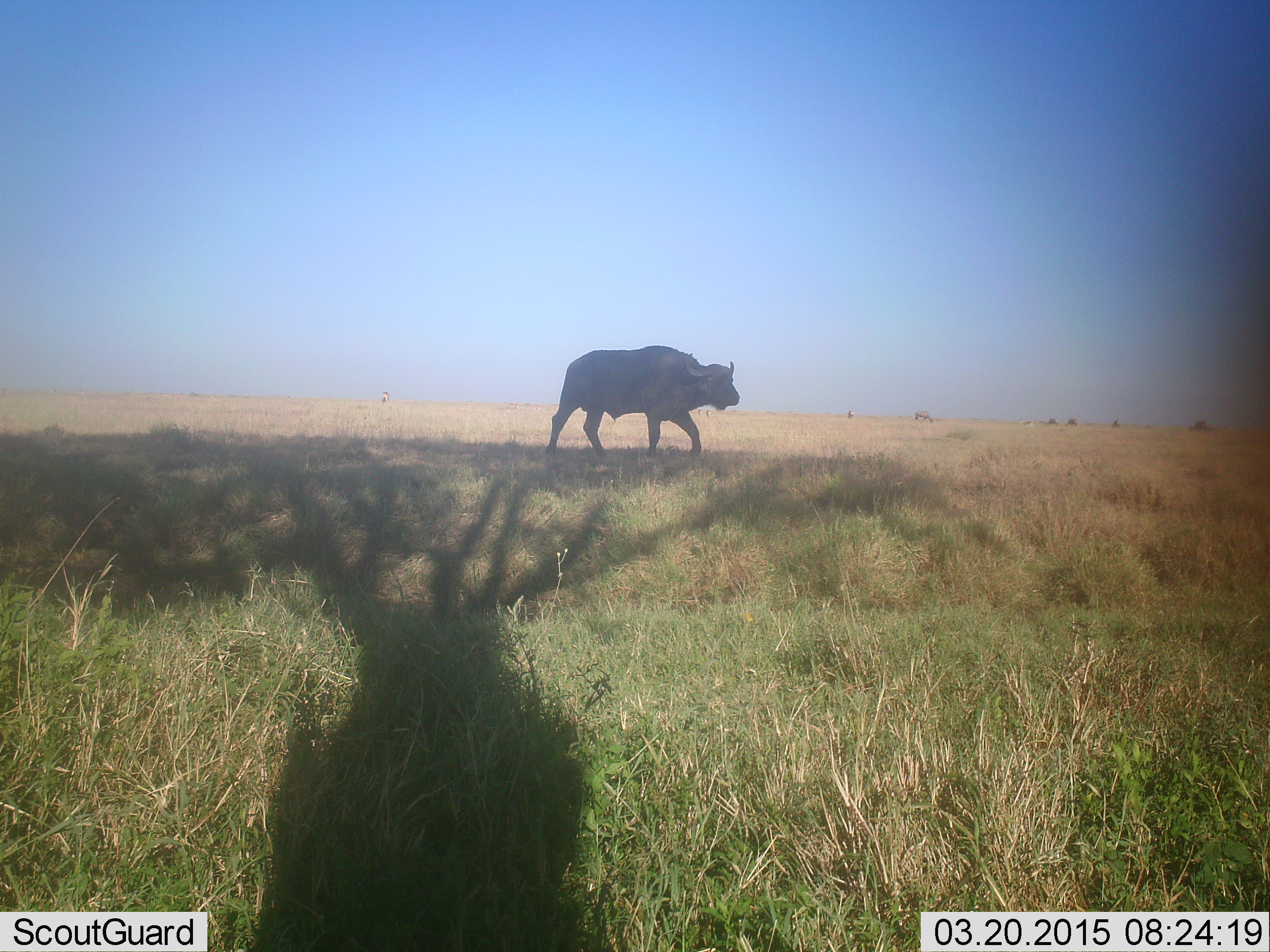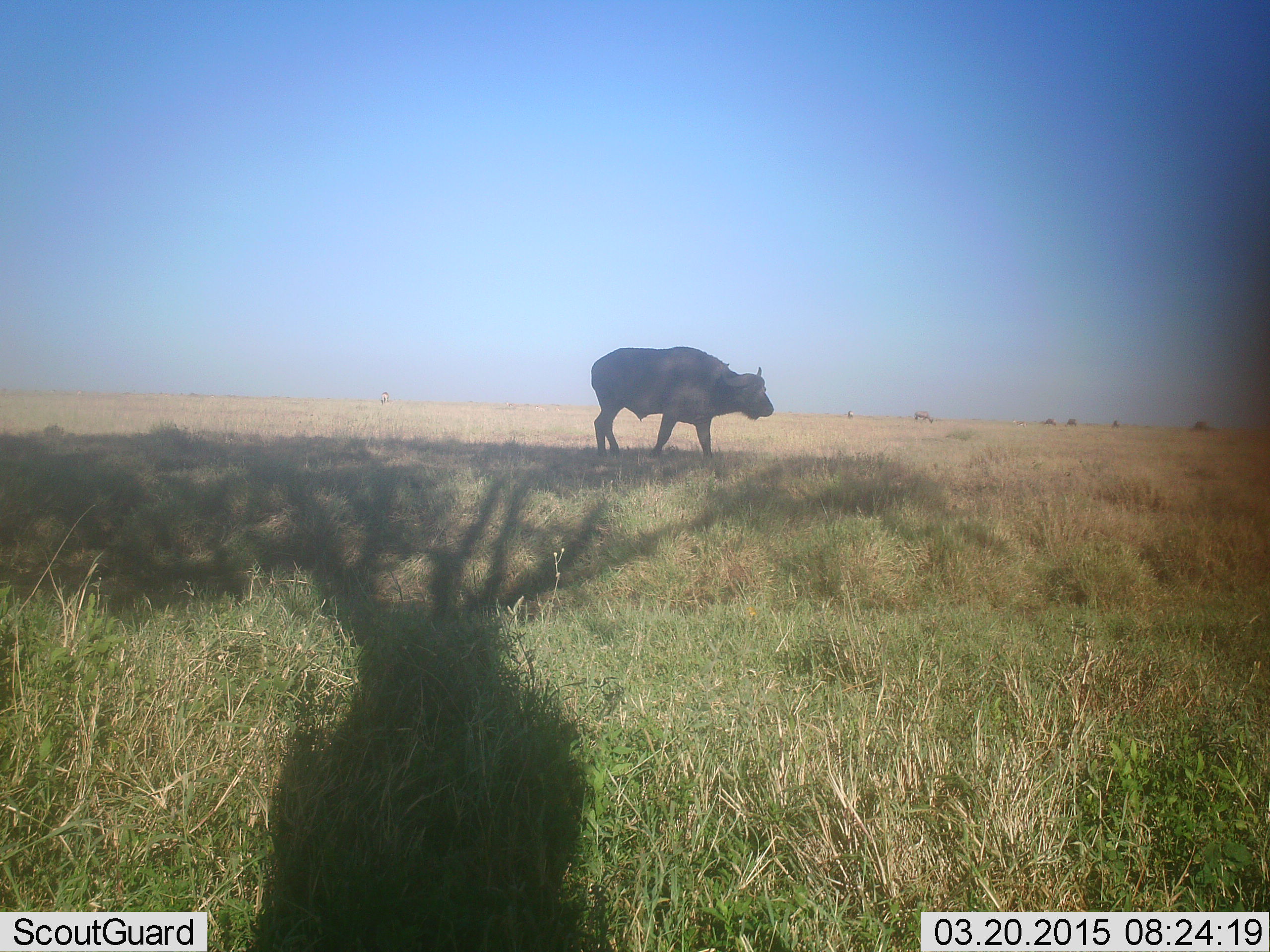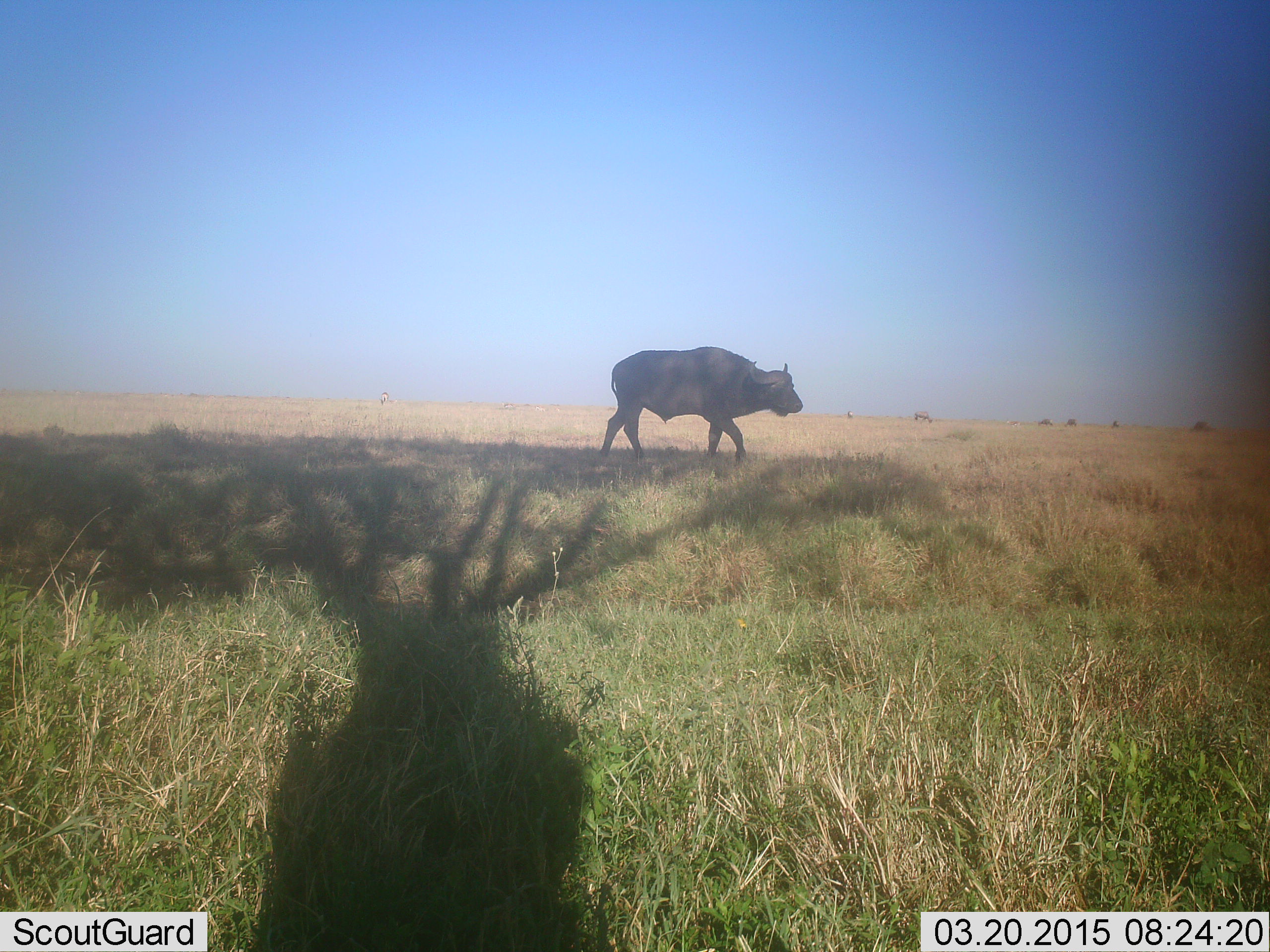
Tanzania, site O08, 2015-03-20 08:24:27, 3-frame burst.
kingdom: Animalia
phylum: Chordata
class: Mammalia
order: Artiodactyla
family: Bovidae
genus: Syncerus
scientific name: Syncerus caffer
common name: cape buffalo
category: buffalo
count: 1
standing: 18%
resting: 0%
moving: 82%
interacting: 0%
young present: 0%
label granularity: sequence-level